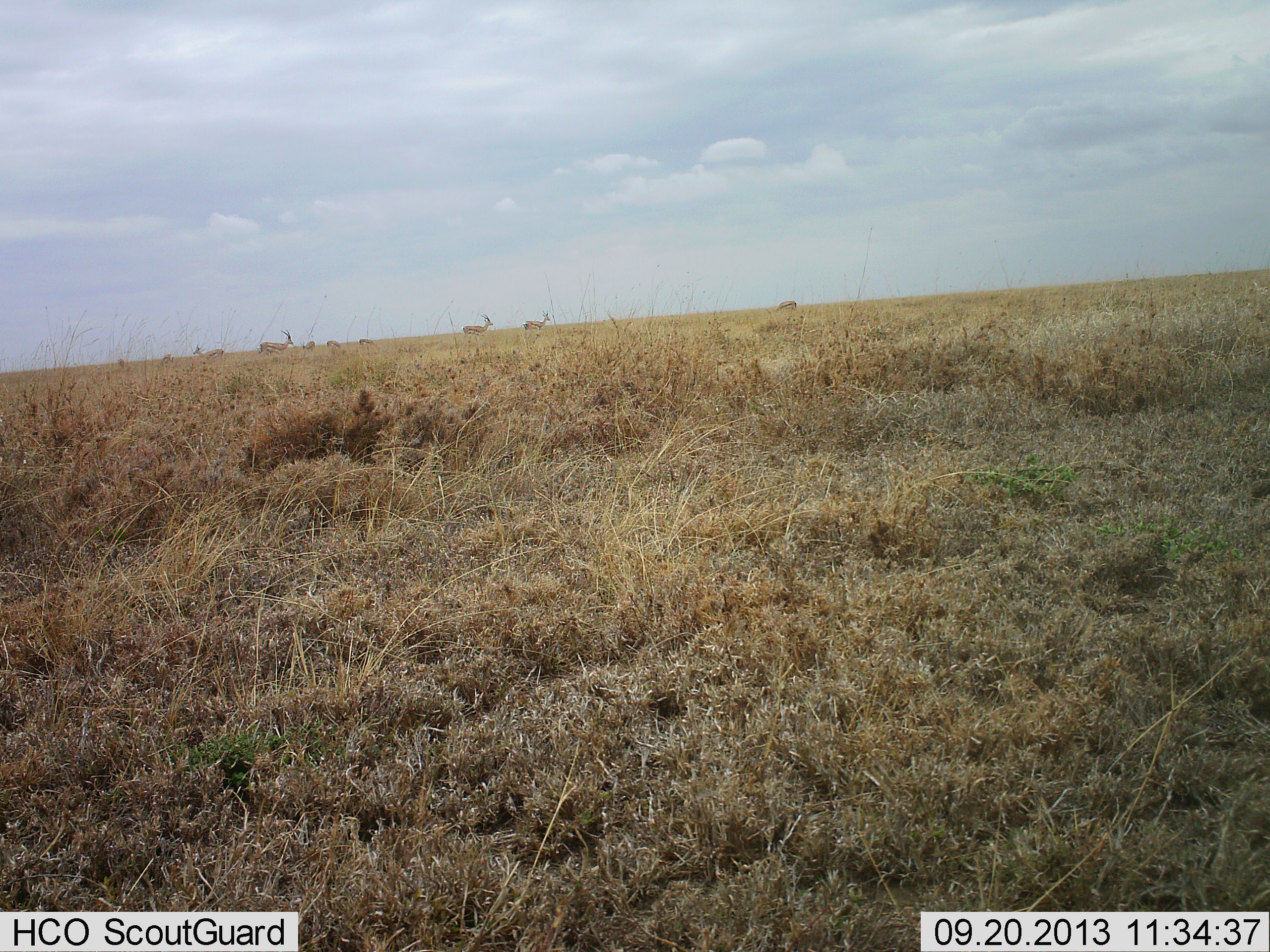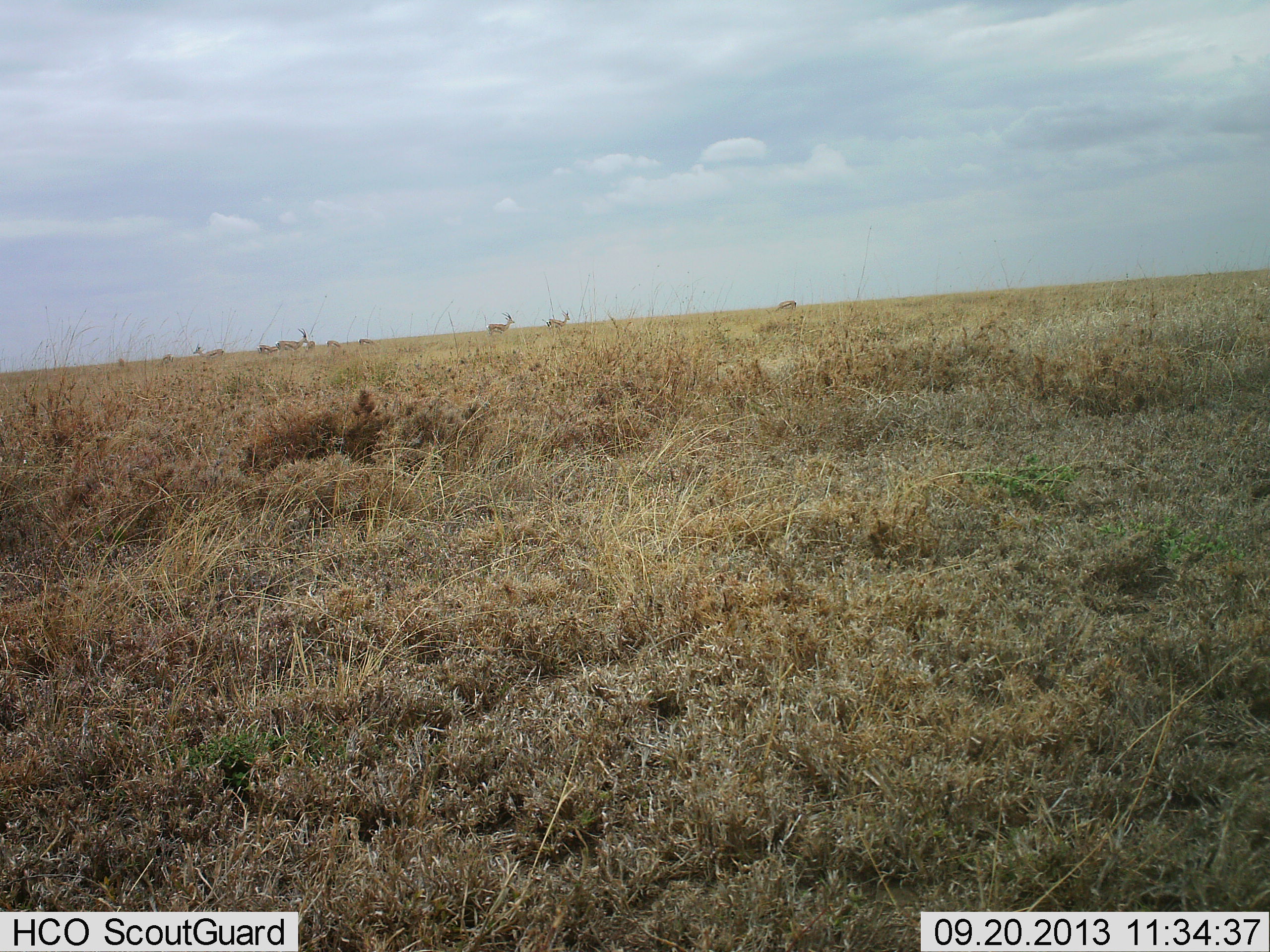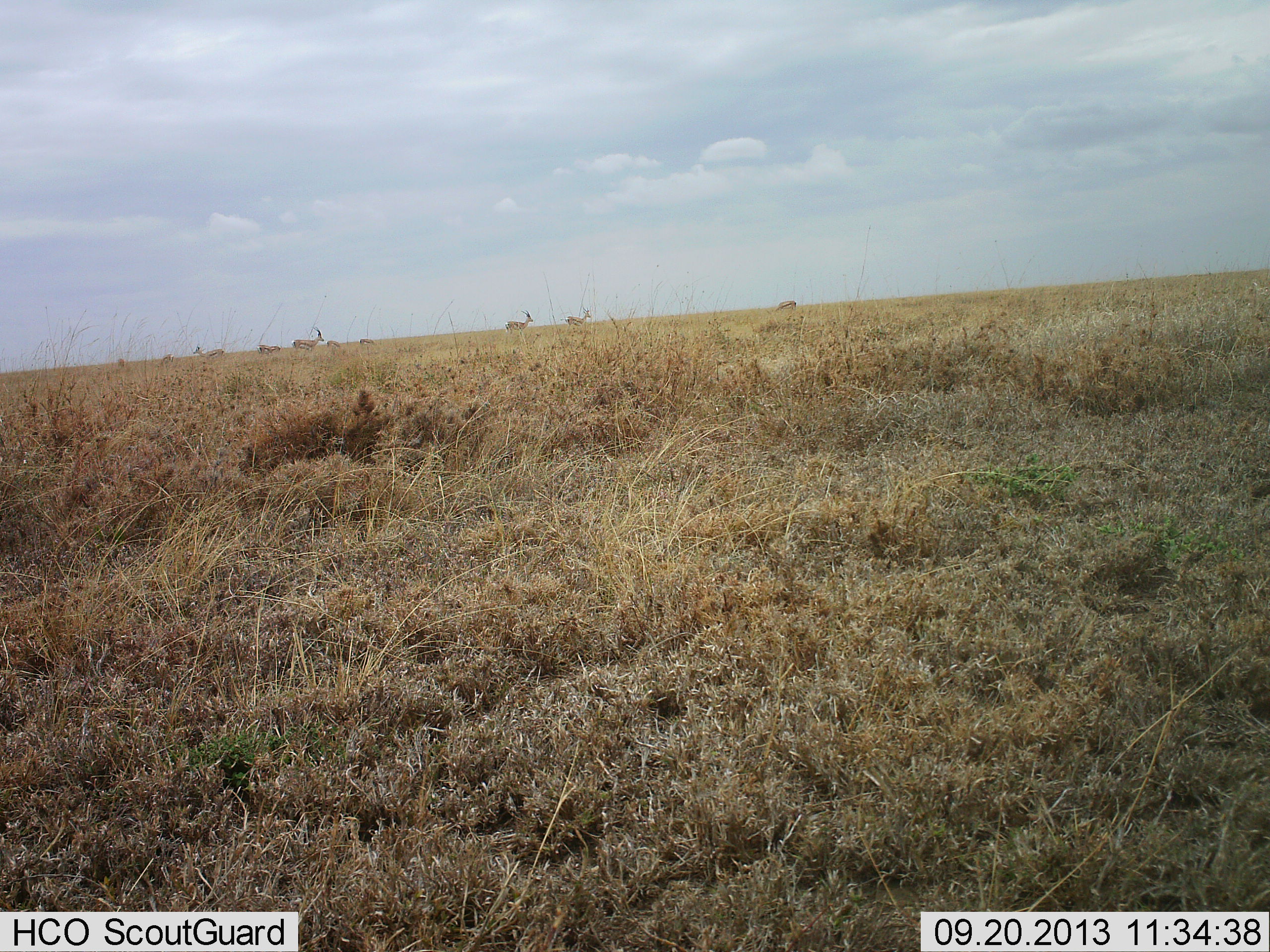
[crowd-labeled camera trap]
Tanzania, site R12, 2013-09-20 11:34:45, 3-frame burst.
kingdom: Animalia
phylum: Chordata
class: Mammalia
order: Artiodactyla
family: Bovidae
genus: Nanger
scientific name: Nanger granti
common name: grant's gazelle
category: gazellegrants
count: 8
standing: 38%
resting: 5%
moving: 86%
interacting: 10%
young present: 0%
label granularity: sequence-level